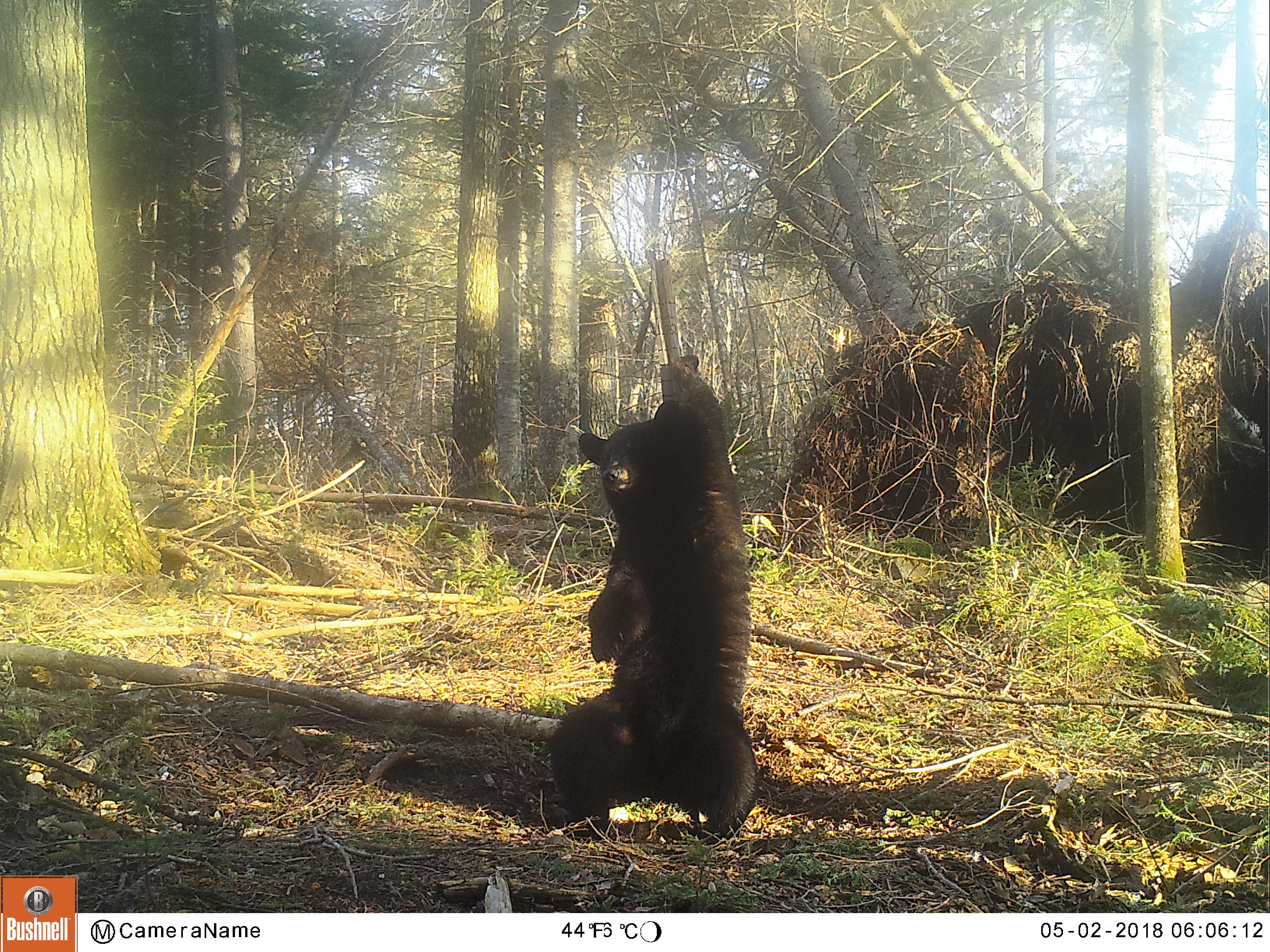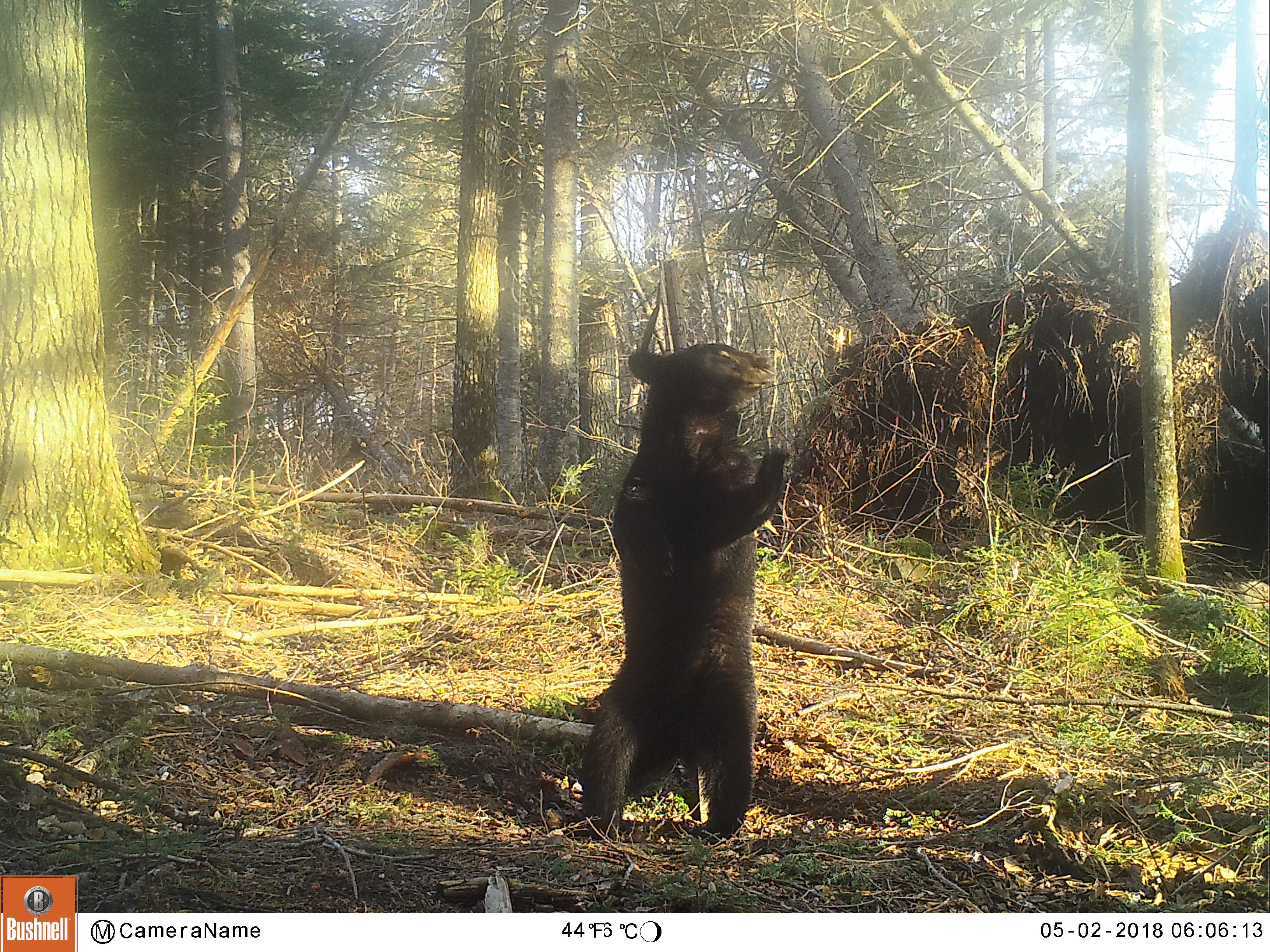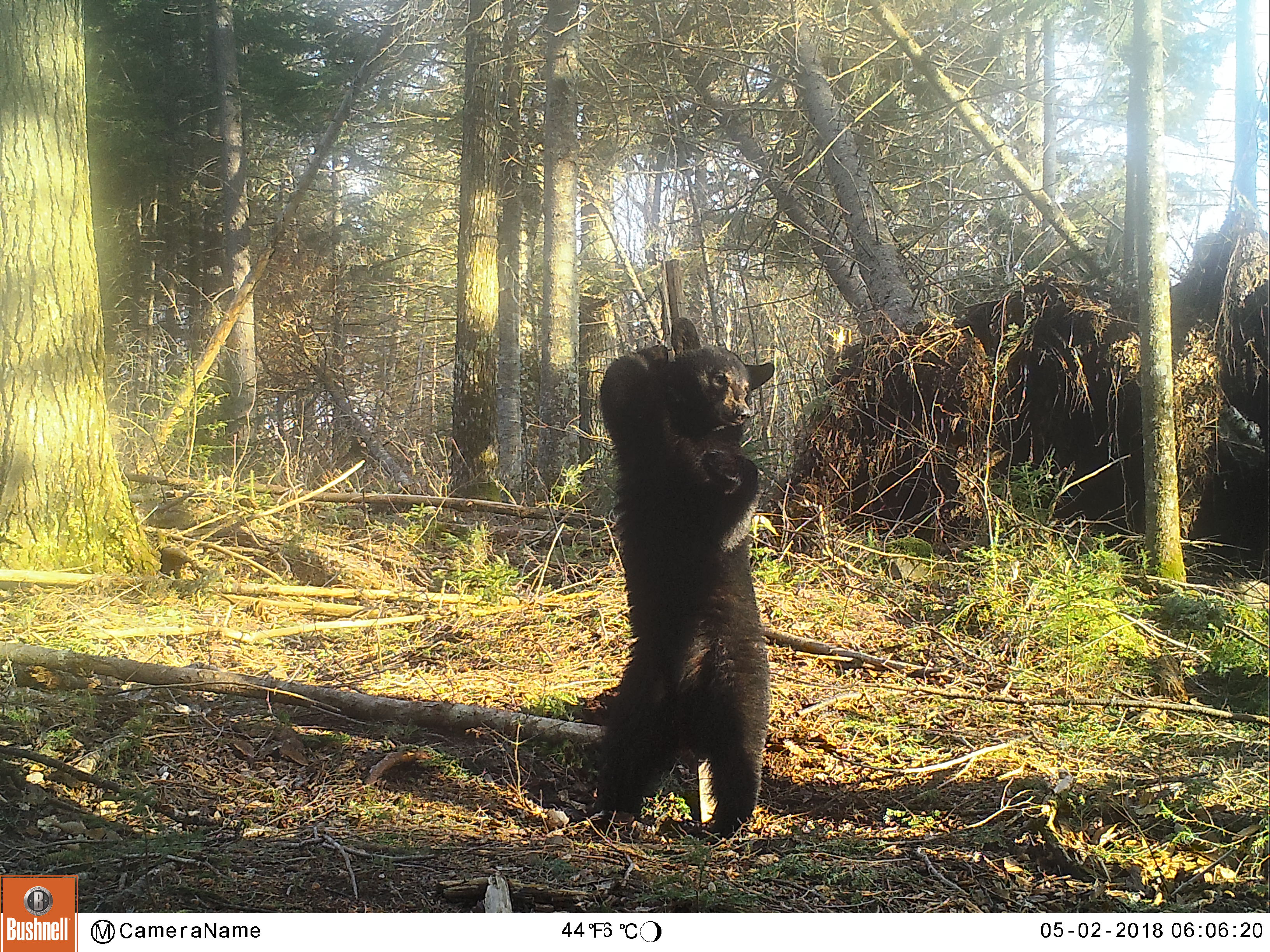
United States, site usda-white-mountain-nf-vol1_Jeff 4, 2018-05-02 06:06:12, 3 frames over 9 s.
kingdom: Animalia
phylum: Chordata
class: Mammalia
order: Carnivora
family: Ursidae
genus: Ursus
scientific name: Ursus americanus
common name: black bear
Black bear (Ursus americanus).